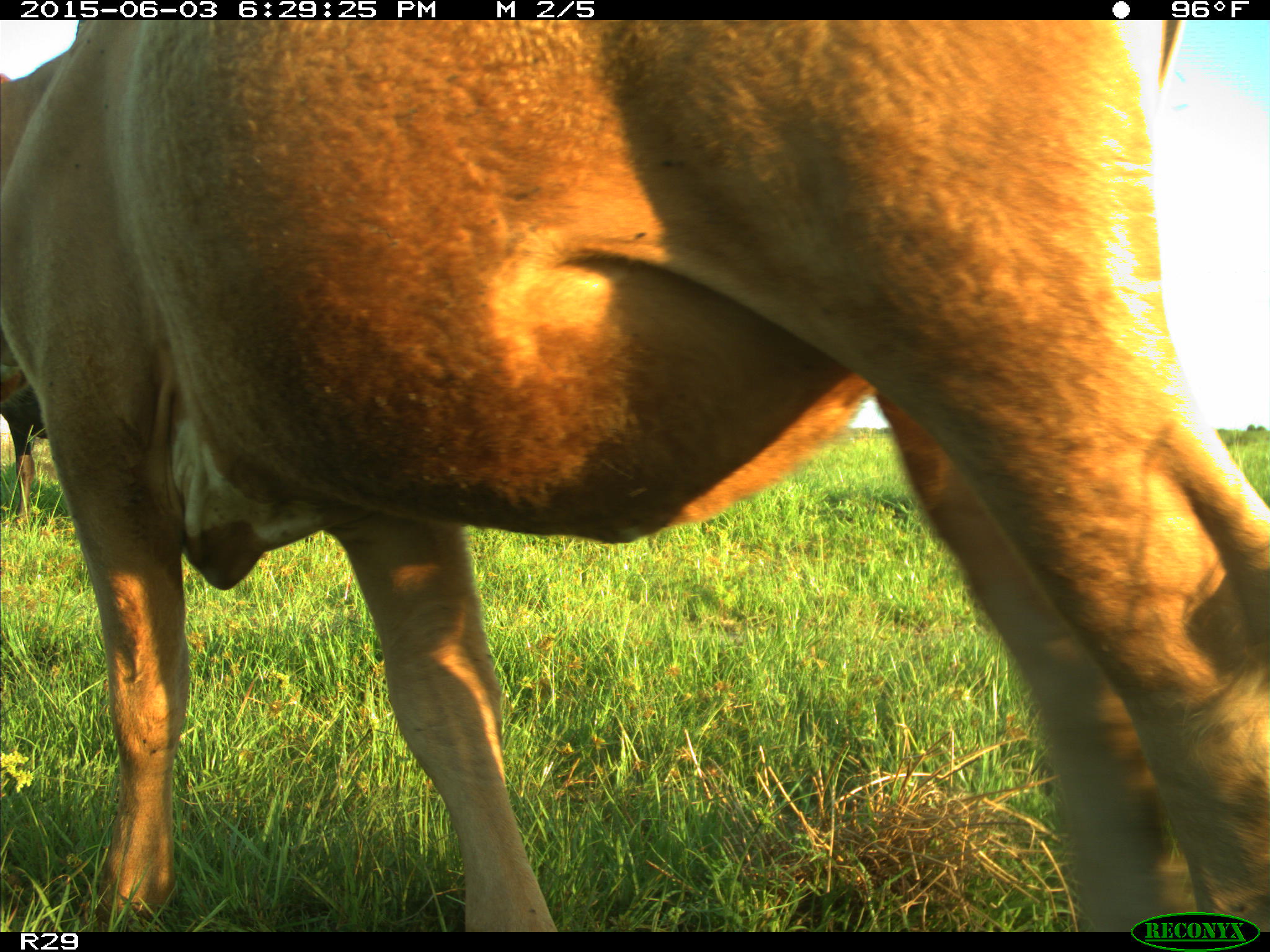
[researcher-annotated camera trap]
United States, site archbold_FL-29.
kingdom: Animalia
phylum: Chordata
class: Mammalia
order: Artiodactyla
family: Bovidae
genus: Bos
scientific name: Bos taurus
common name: domestic cow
Bos taurus (domestic cow).